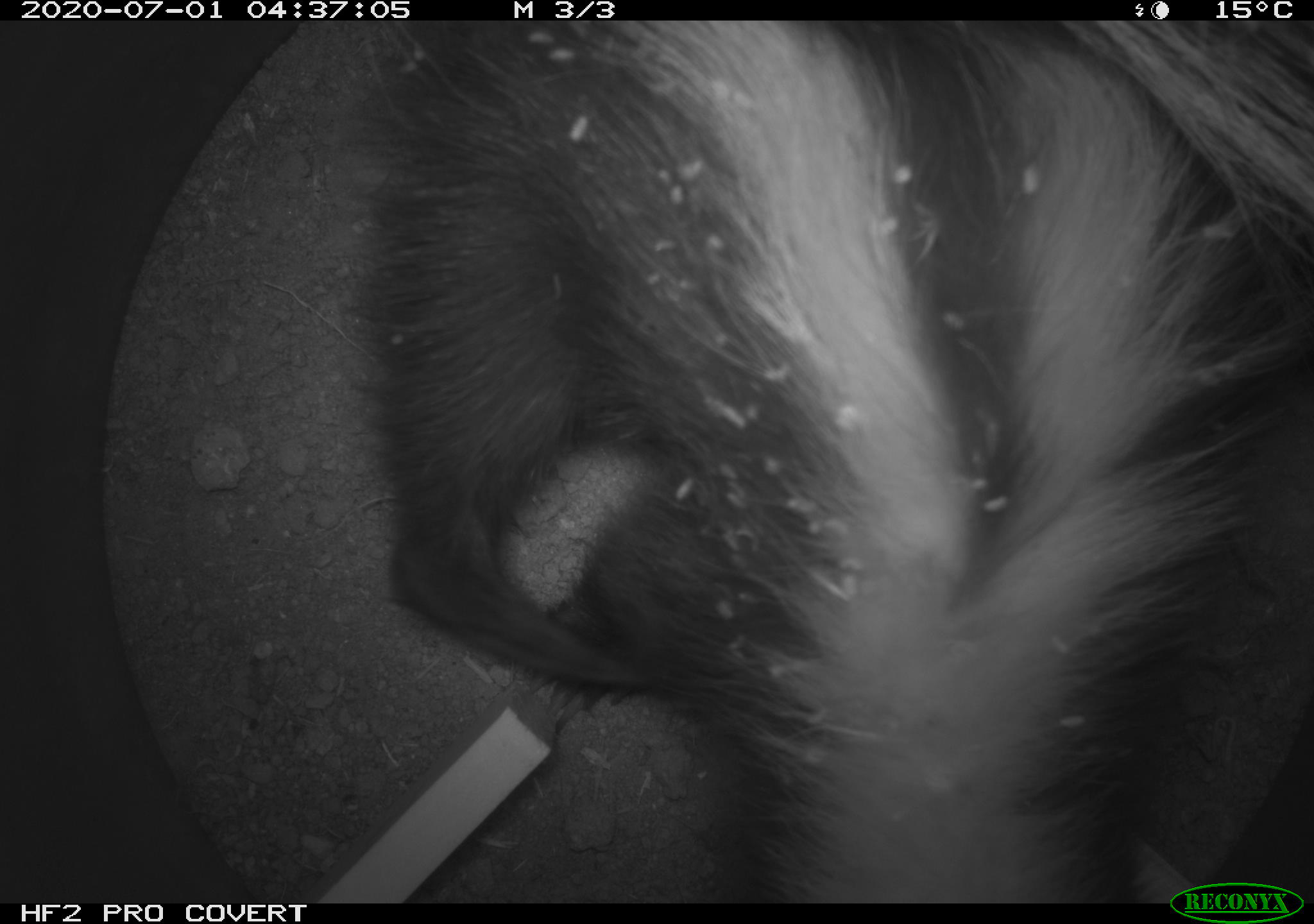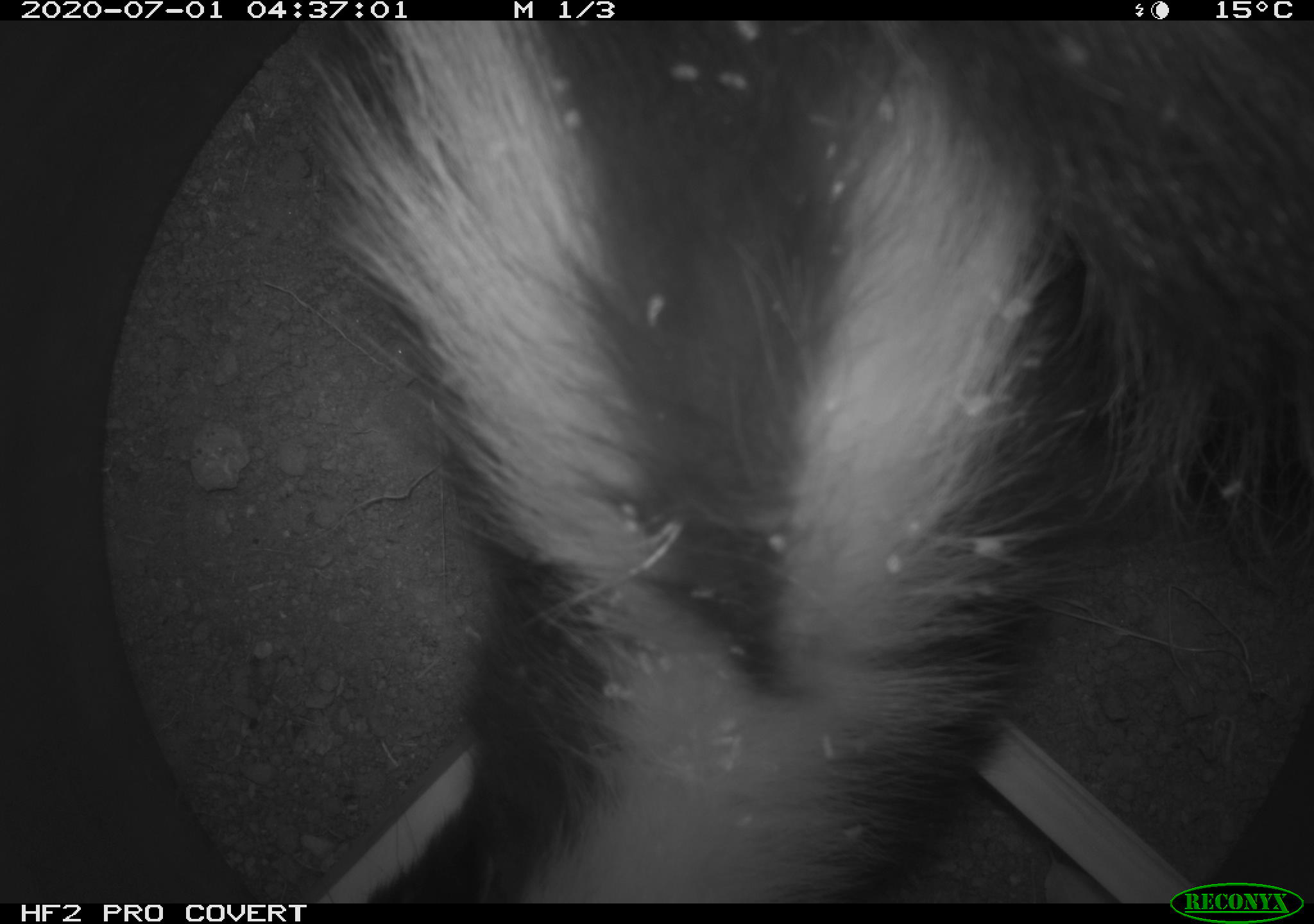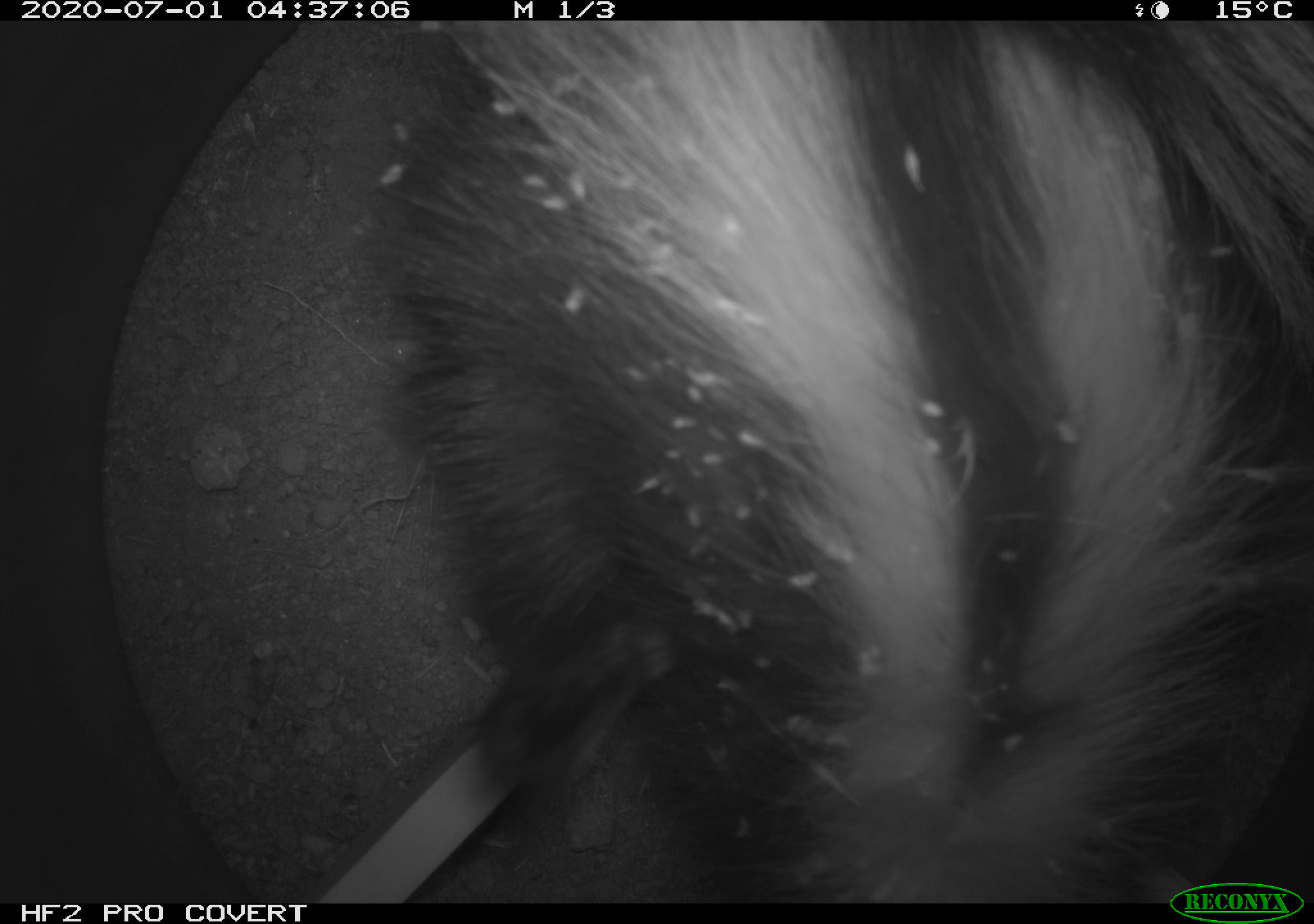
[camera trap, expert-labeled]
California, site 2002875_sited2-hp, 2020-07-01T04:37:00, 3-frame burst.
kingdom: Animalia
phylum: Chordata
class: Mammalia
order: Carnivora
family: Mephitidae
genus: Mephitis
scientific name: Mephitis mephitis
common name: striped skunk